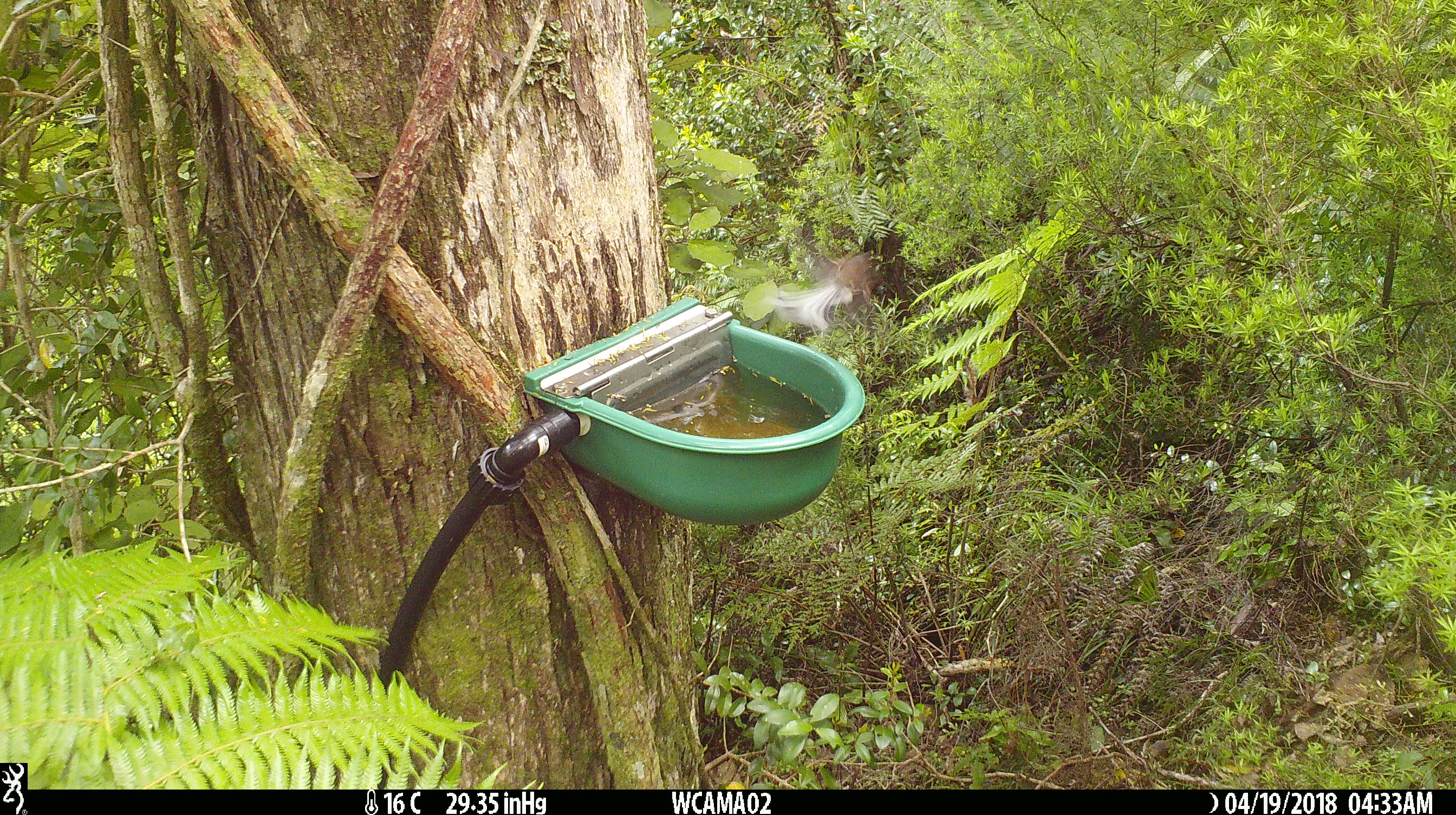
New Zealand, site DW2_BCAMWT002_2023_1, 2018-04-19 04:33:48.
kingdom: Animalia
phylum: Chordata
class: Aves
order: Passeriformes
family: Rhipiduridae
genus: Rhipidura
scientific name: Rhipidura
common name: fantails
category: fantail